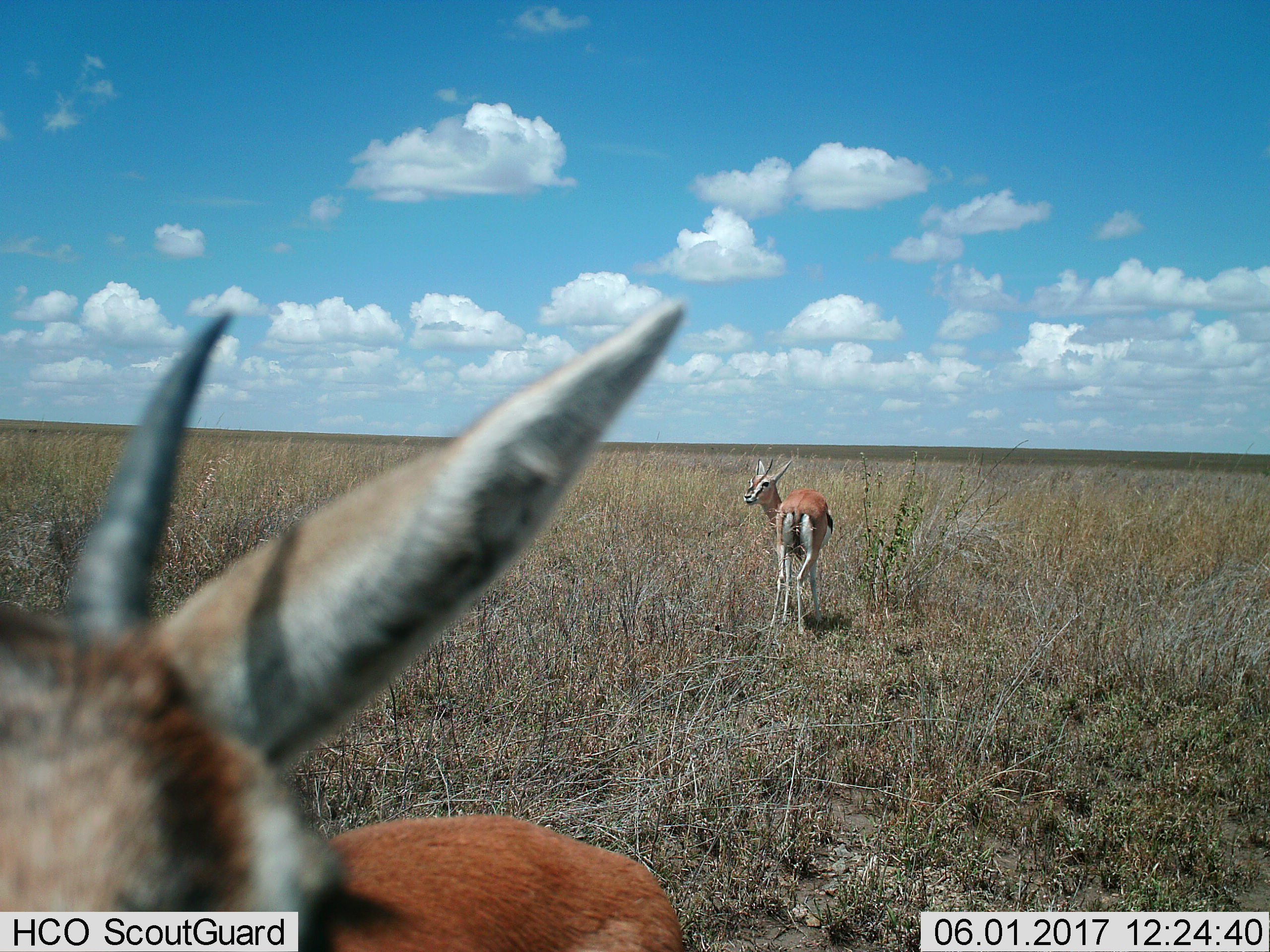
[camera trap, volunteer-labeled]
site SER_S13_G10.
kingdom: Animalia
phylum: Chordata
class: Mammalia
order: Artiodactyla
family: Bovidae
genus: Eudorcas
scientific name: Eudorcas thomsonii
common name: thomson's gazelle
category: gazellethomsons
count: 2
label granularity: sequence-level